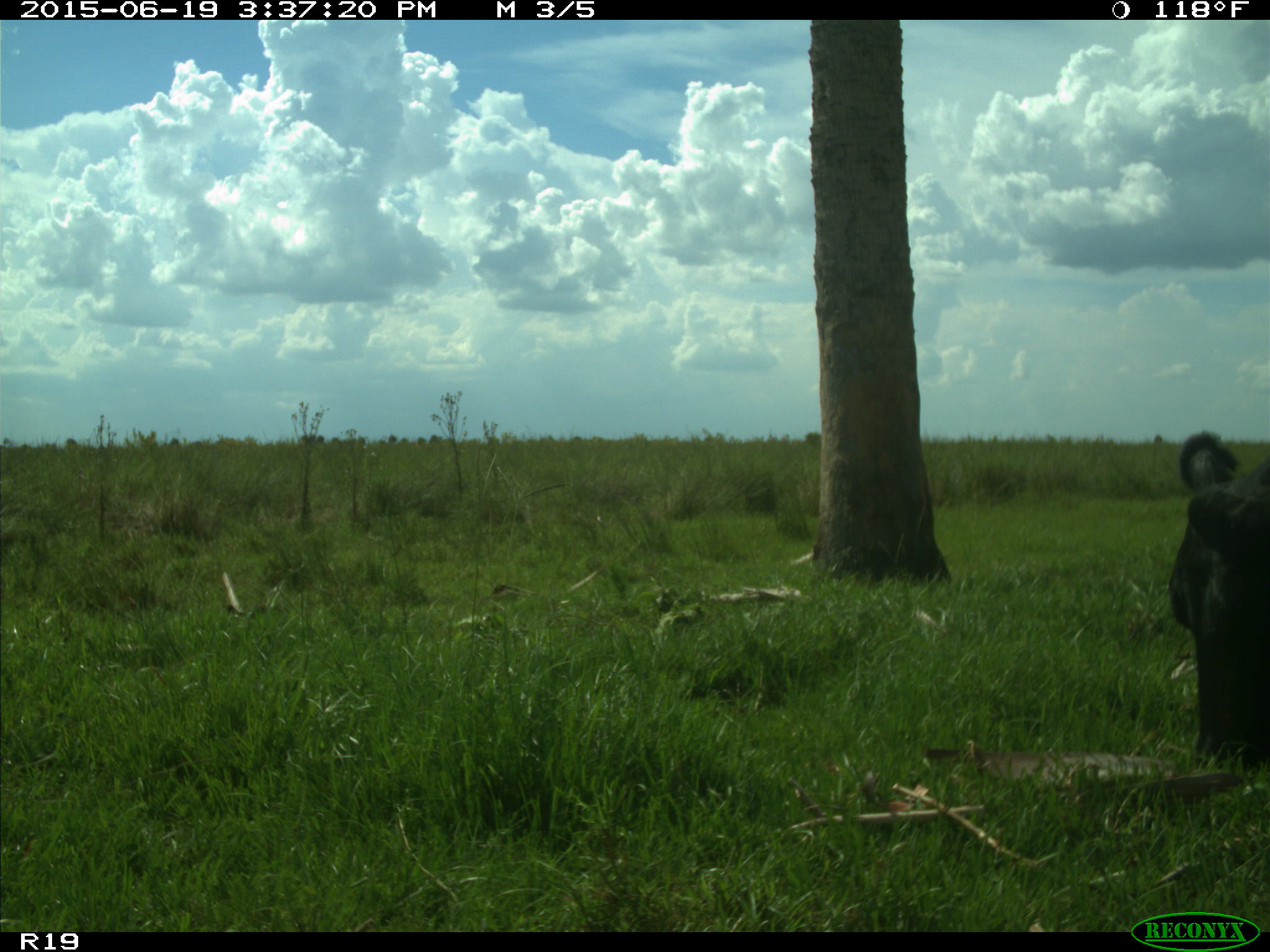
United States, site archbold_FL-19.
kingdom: Animalia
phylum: Chordata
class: Mammalia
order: Artiodactyla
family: Bovidae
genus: Bos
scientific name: Bos taurus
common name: domestic cow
Bos taurus (domestic cow).